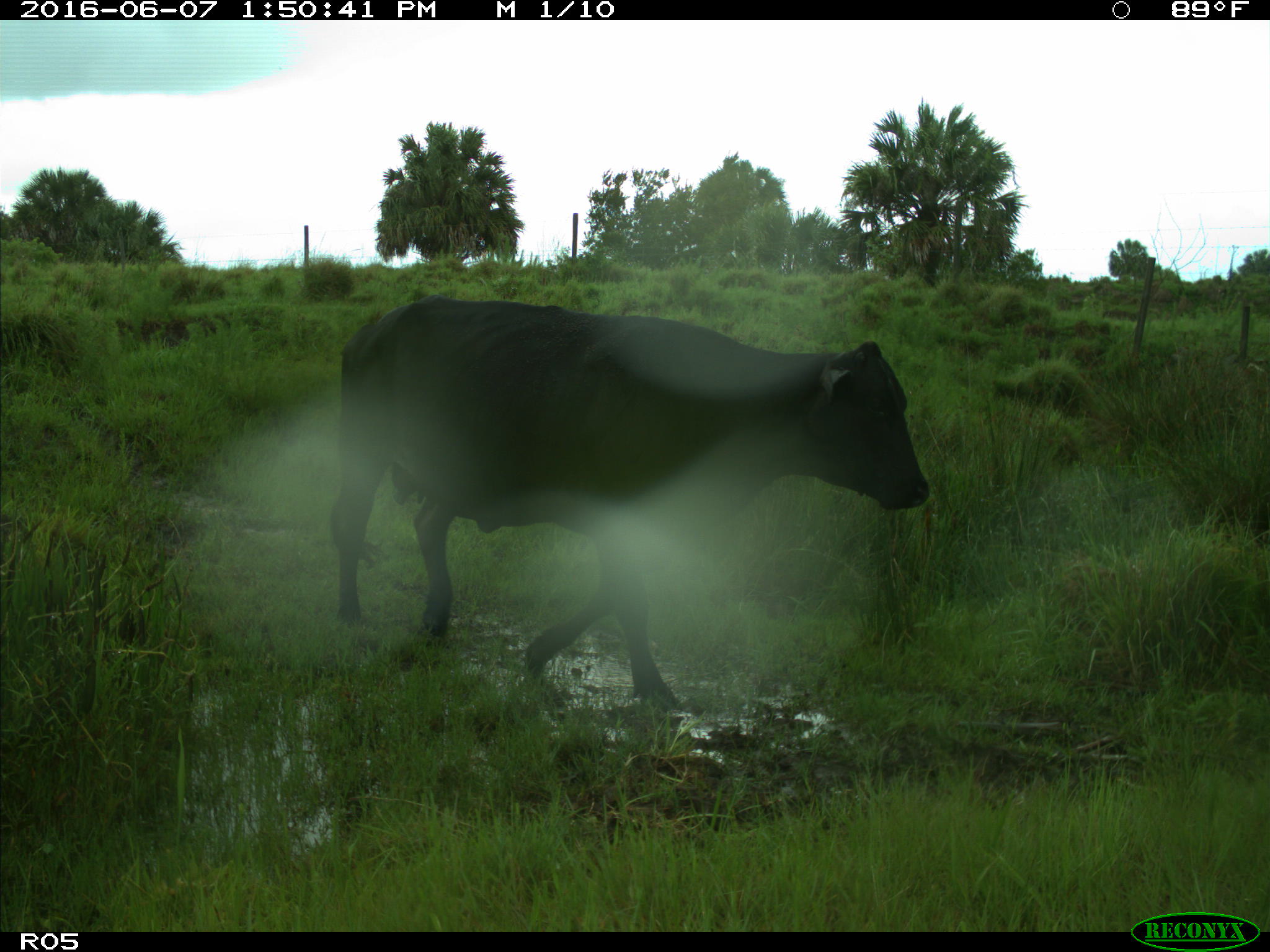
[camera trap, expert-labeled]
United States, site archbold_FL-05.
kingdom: Animalia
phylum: Chordata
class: Mammalia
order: Artiodactyla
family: Bovidae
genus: Bos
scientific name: Bos taurus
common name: domestic cow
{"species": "Bos taurus (domestic cow)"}